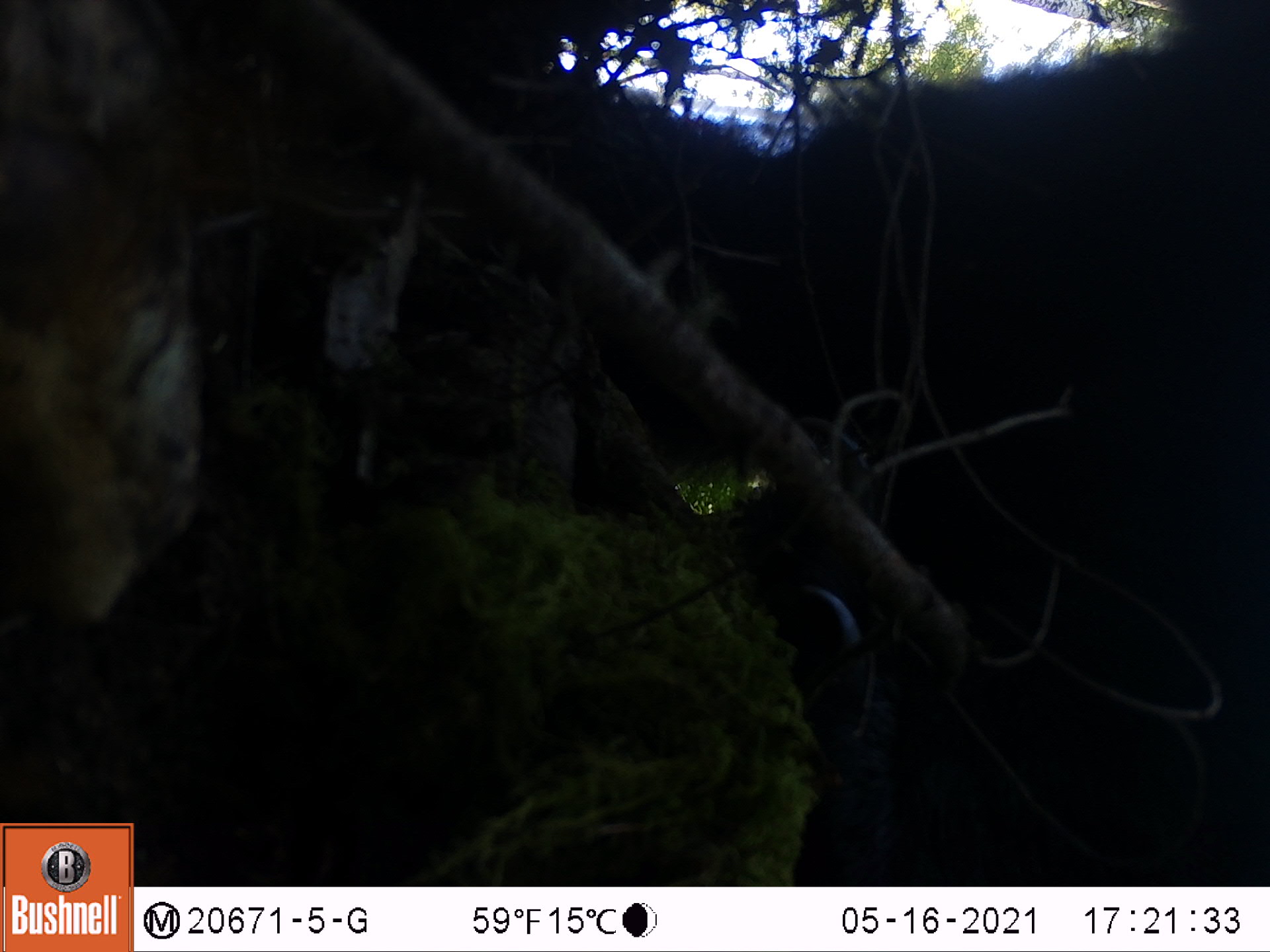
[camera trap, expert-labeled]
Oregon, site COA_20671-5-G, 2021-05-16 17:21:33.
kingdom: Animalia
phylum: Chordata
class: Mammalia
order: Carnivora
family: Ursidae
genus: Ursus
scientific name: Ursus americanus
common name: american black bear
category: black bear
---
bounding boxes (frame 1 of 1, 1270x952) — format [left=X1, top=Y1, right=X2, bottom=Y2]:
black bear: [left=345, top=0, right=1267, bottom=885]